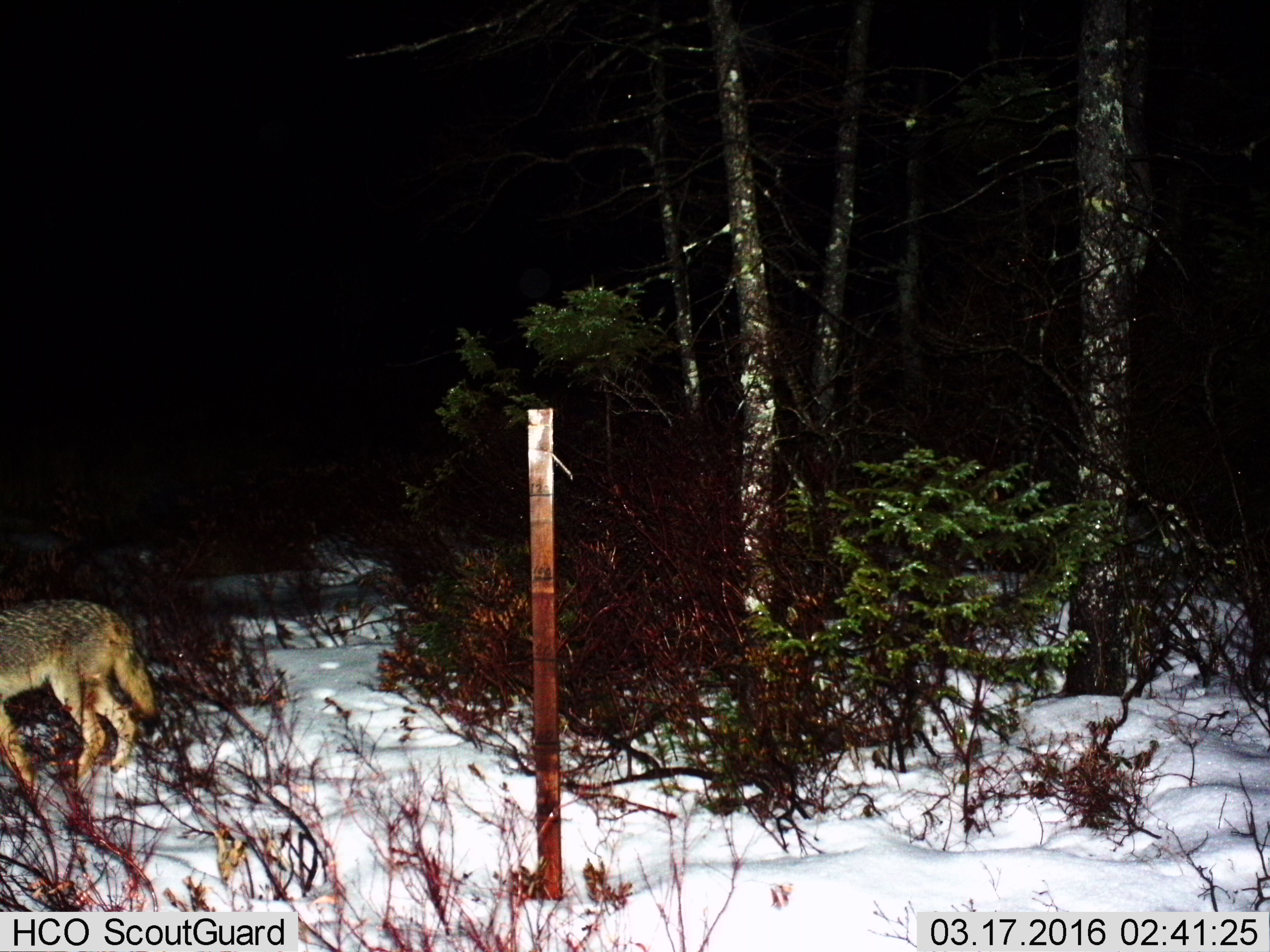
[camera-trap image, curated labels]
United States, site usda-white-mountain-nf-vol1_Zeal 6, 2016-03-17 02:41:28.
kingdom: Animalia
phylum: Chordata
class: Mammalia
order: Carnivora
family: Canidae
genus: Canis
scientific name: Canis latrans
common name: coyote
Coyote (Canis latrans).